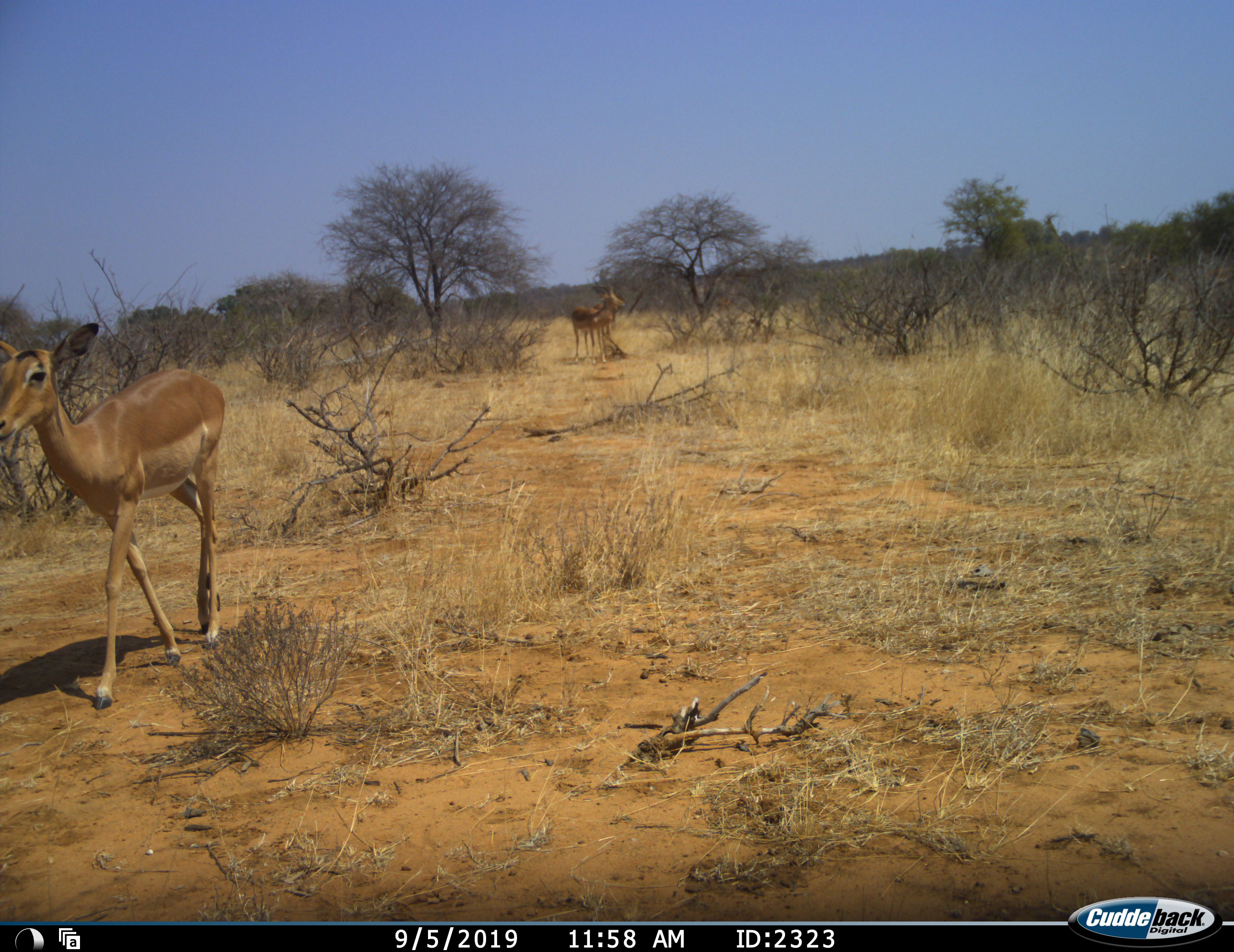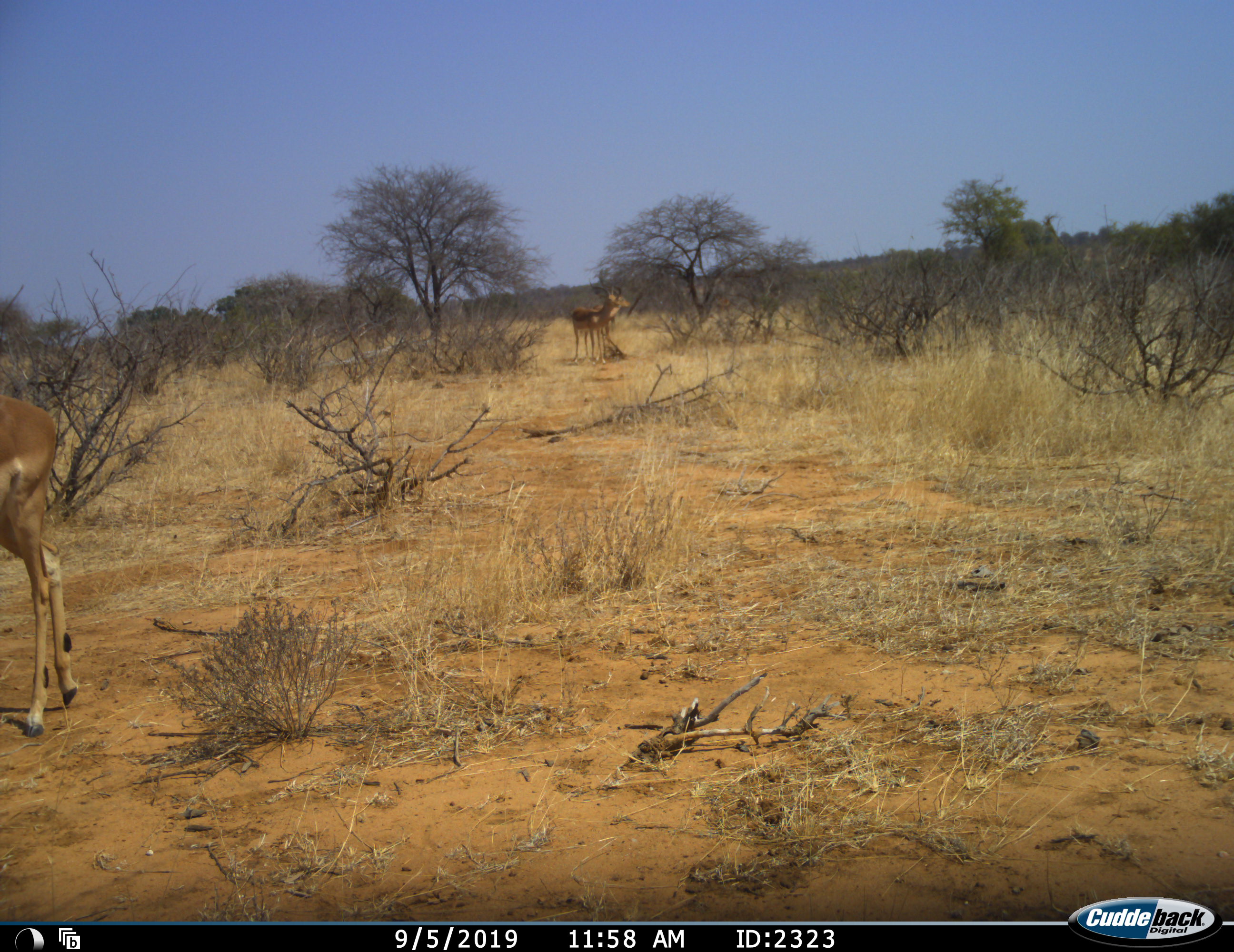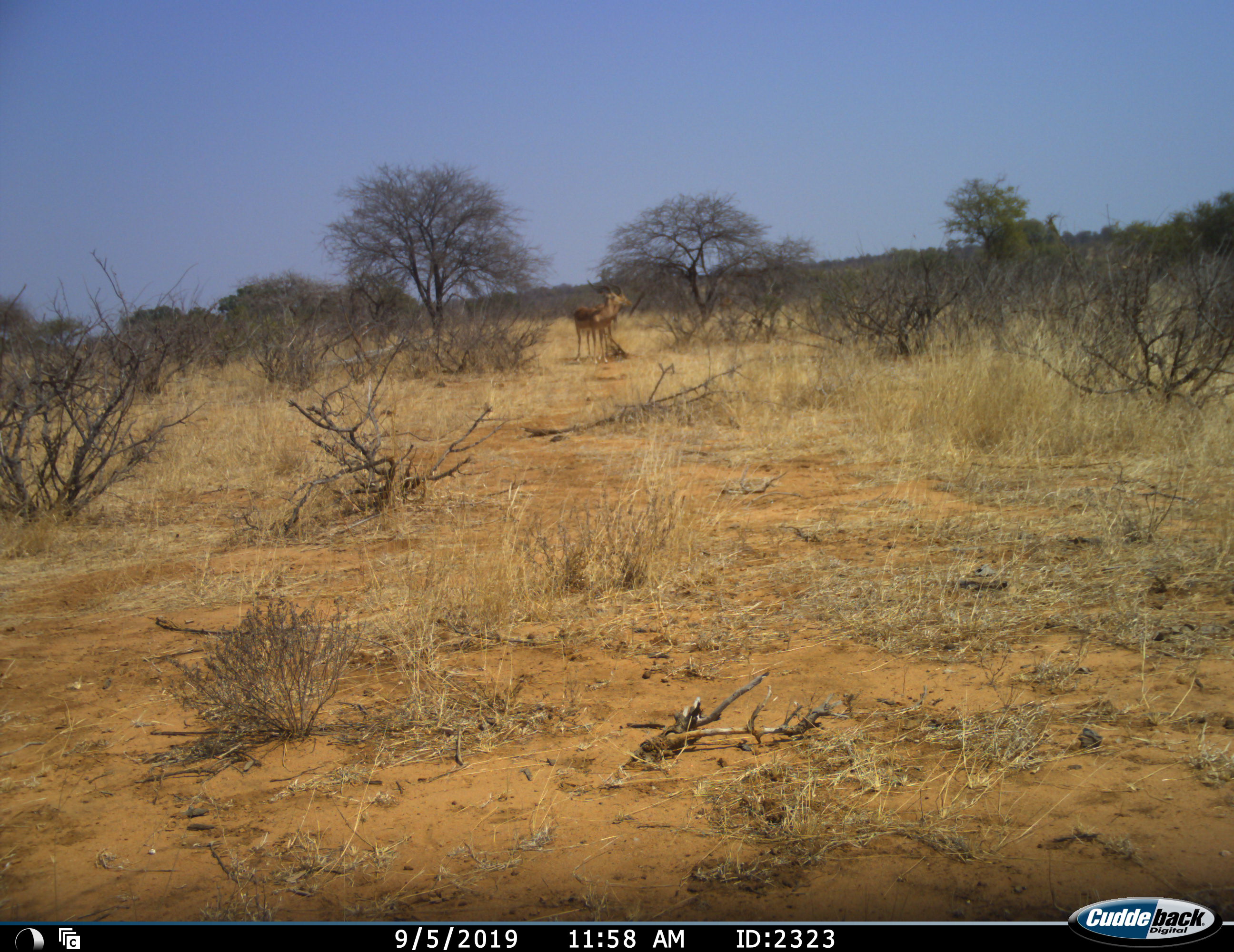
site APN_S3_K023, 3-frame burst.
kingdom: Animalia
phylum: Chordata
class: Mammalia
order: Artiodactyla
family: Bovidae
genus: Aepyceros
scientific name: Aepyceros melampus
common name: impala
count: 3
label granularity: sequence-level